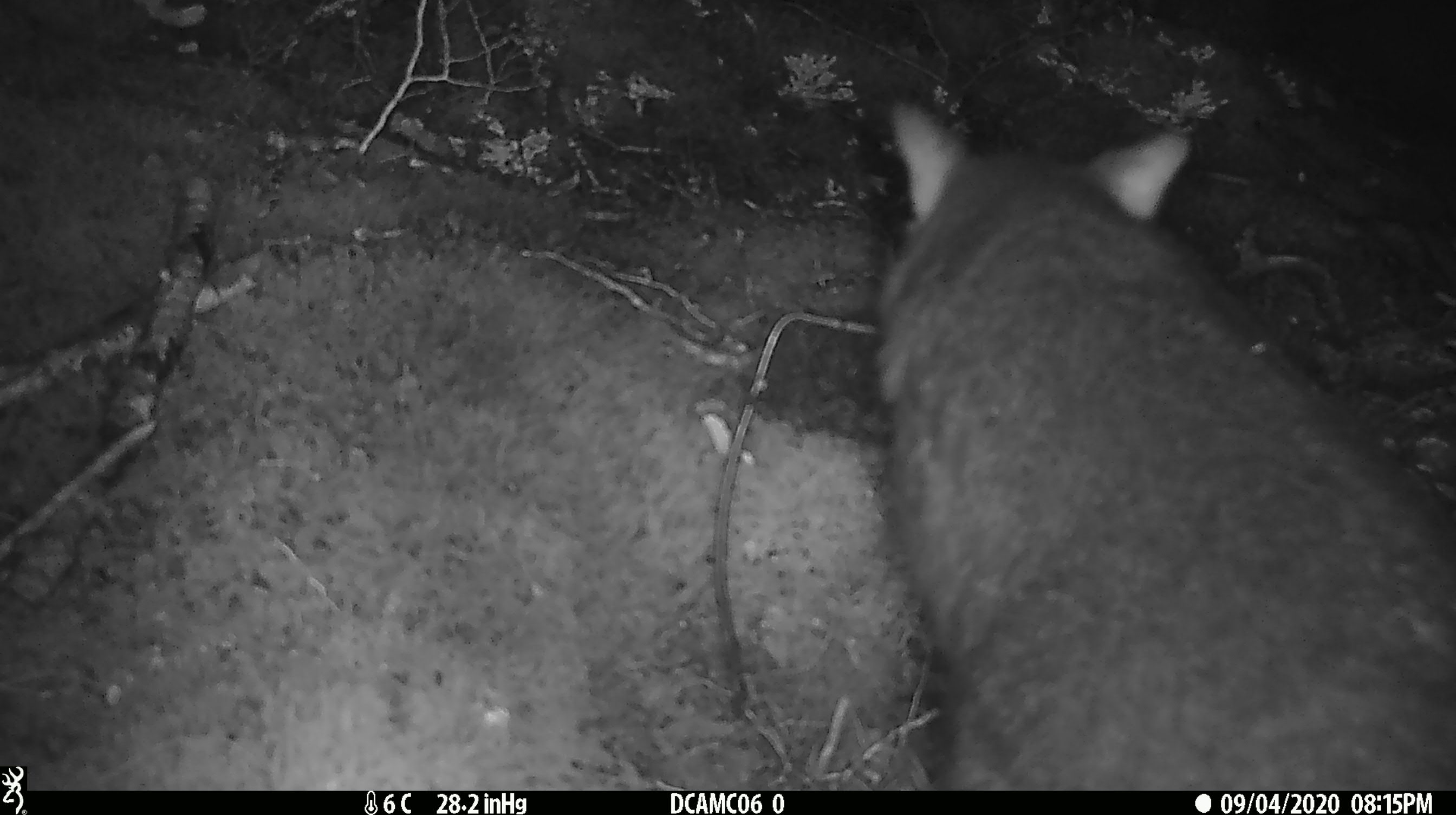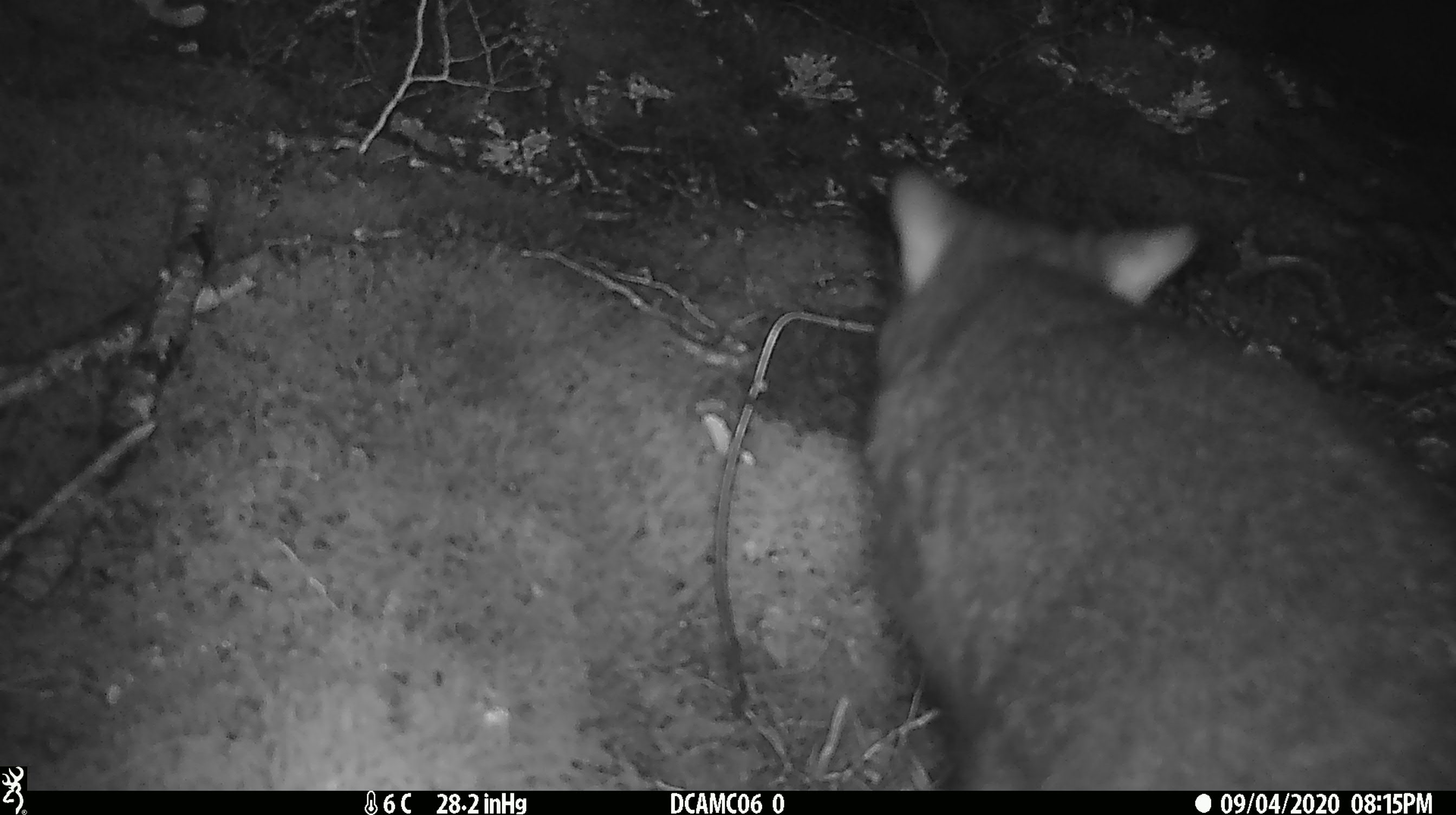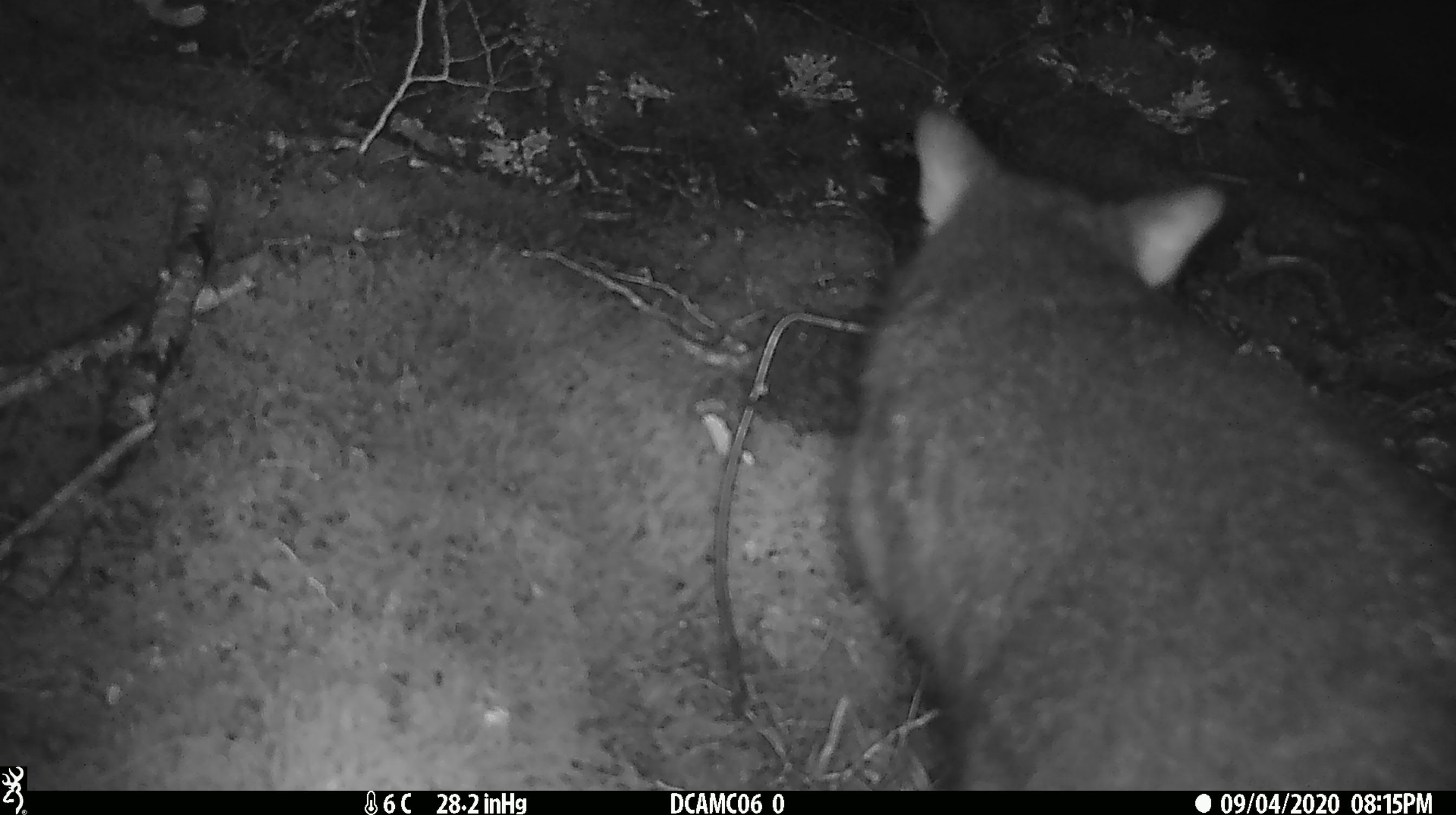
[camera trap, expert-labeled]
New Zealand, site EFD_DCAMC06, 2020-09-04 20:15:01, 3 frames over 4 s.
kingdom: Animalia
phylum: Chordata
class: Mammalia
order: Diprotodontia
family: Phalangeridae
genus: Trichosurus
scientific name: Trichosurus vulpecula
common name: common brushtail possum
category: possum